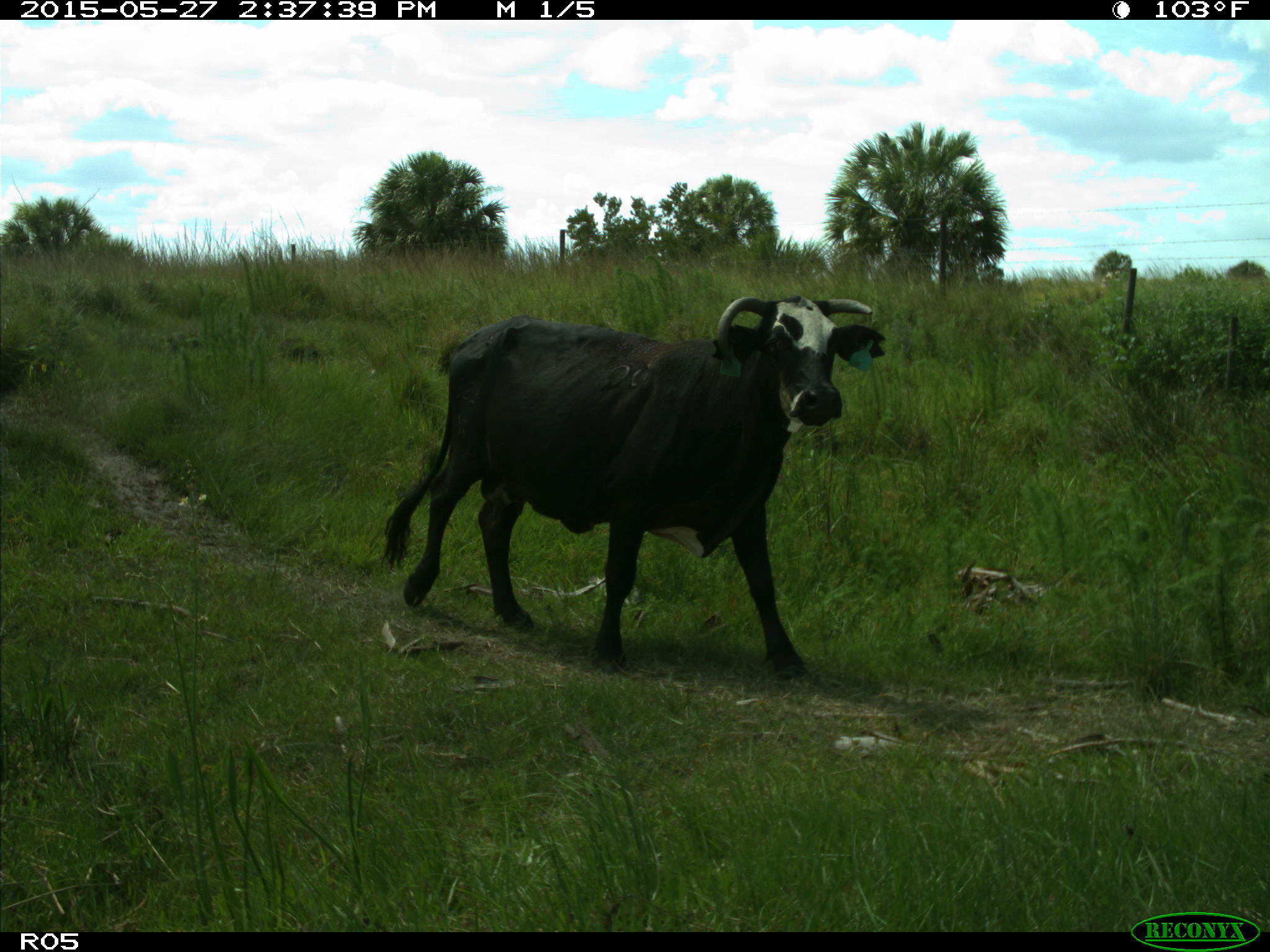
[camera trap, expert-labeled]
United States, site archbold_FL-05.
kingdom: Animalia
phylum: Chordata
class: Mammalia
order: Artiodactyla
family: Bovidae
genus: Bos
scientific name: Bos taurus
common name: domestic cow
Bos taurus (domestic cow).